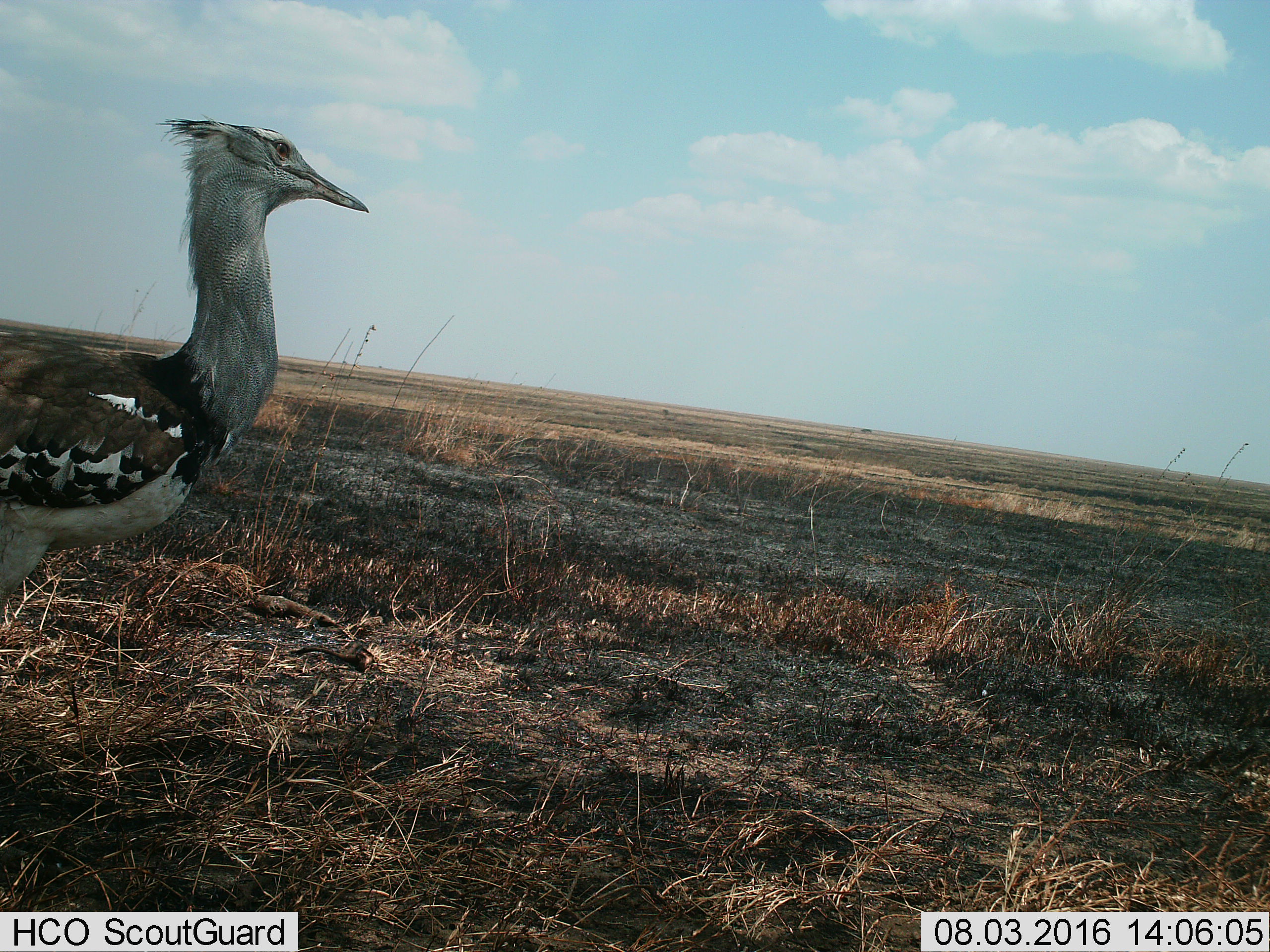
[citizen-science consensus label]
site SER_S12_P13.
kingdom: Animalia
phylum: Chordata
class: Aves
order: Otidiformes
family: Otididae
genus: Ardeotis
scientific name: Ardeotis kori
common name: kori bustard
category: bustardkori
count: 1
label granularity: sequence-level